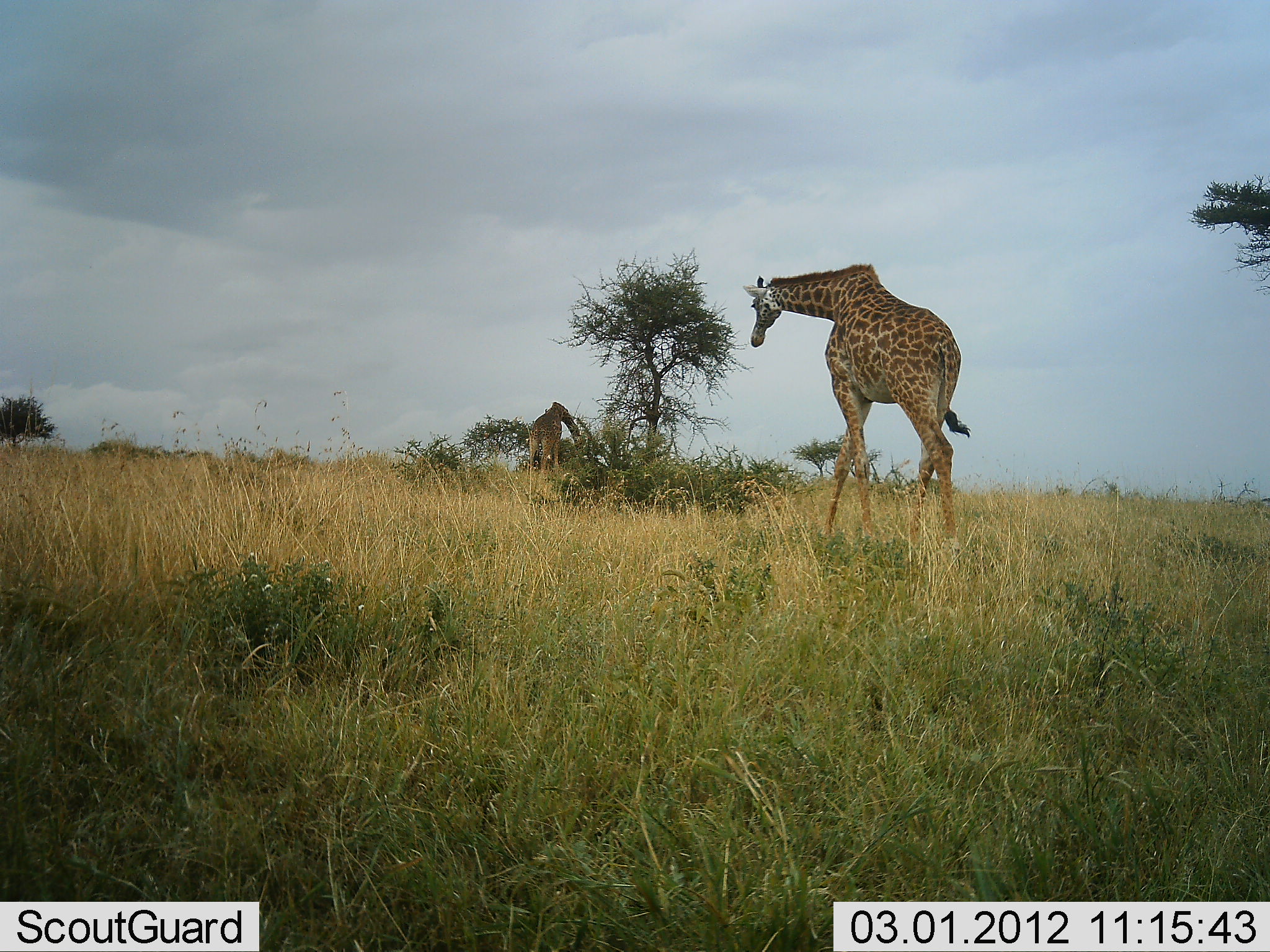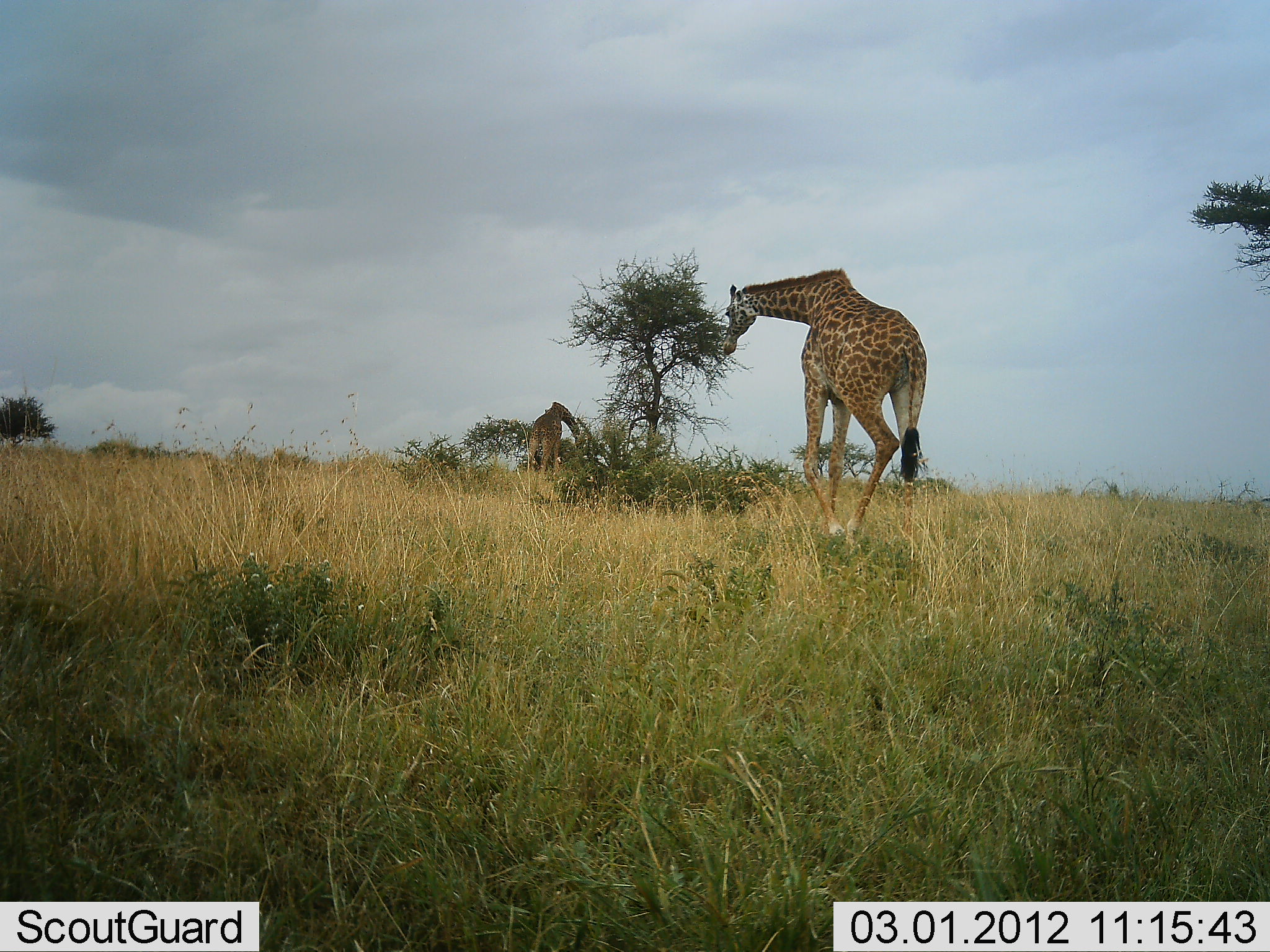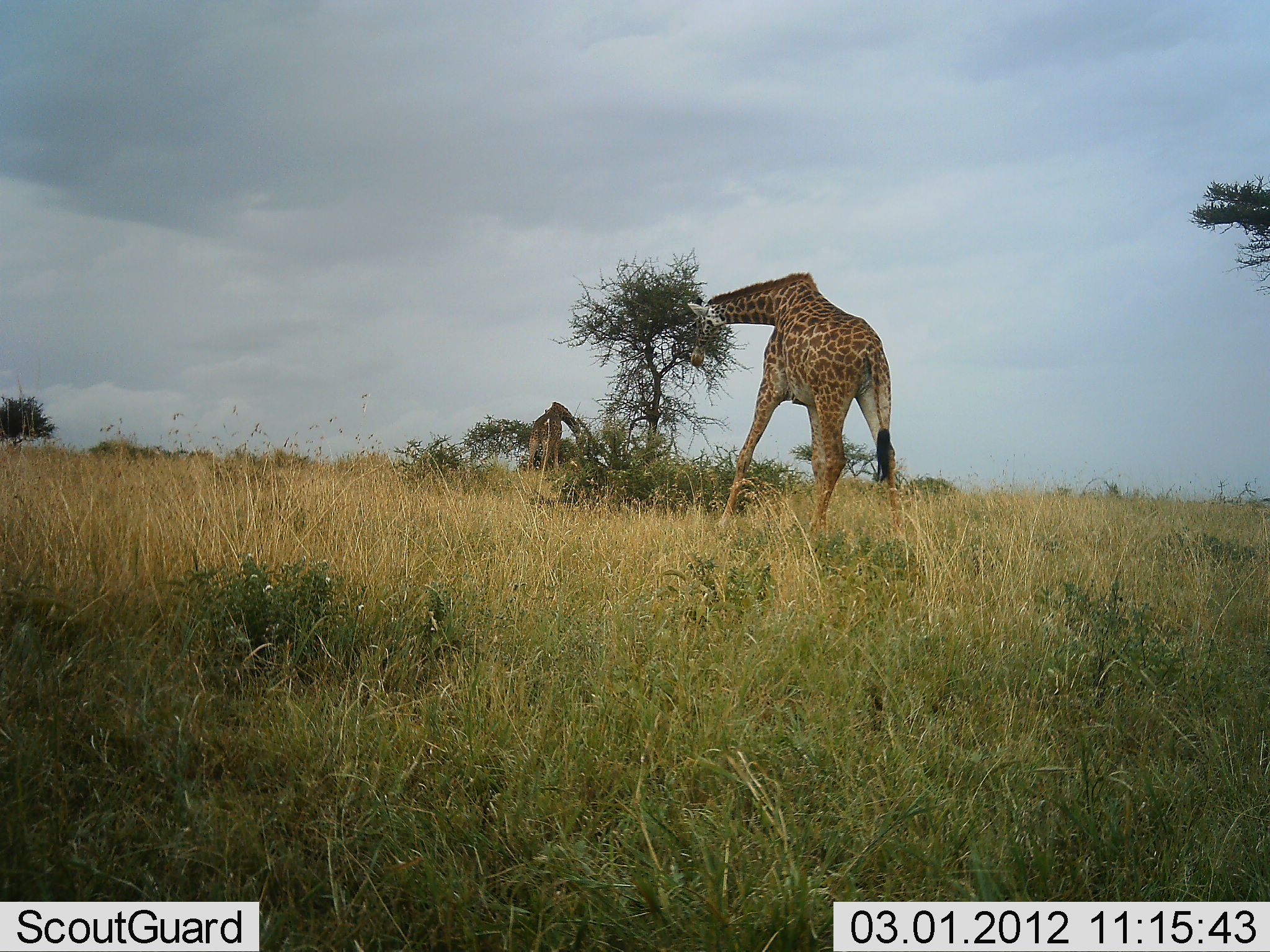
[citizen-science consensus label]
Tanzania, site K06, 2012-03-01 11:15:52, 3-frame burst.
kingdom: Animalia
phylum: Chordata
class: Mammalia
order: Artiodactyla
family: Giraffidae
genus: Giraffa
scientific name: Giraffa camelopardalis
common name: giraffe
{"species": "giraffe (Giraffa camelopardalis)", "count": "2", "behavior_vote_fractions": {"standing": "20%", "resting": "0%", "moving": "73%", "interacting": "0%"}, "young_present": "0%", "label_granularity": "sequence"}